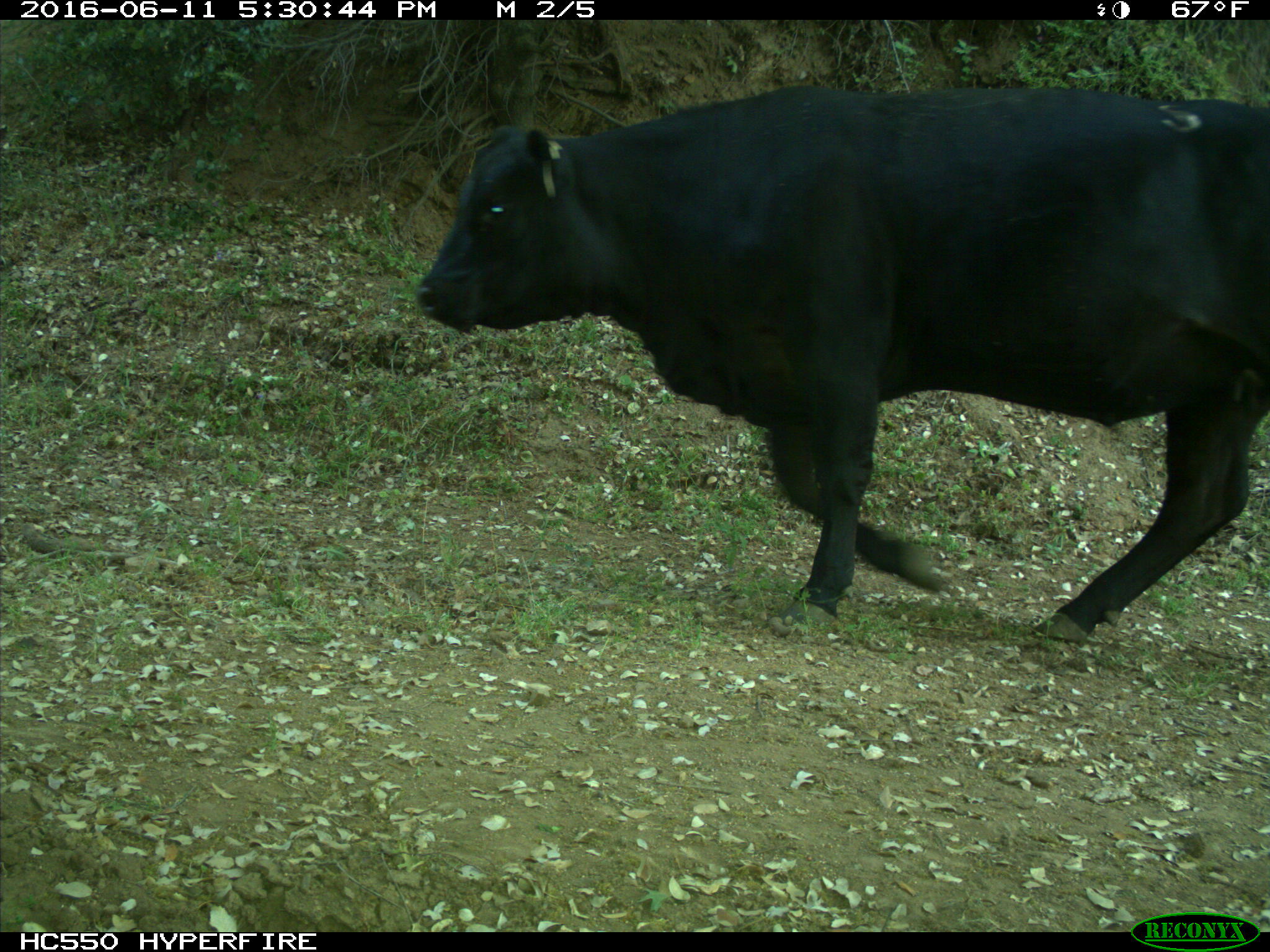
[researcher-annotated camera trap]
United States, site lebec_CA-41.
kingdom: Animalia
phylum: Chordata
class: Mammalia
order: Artiodactyla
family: Bovidae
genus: Bos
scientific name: Bos taurus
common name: domestic cow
Bos taurus (domestic cow).